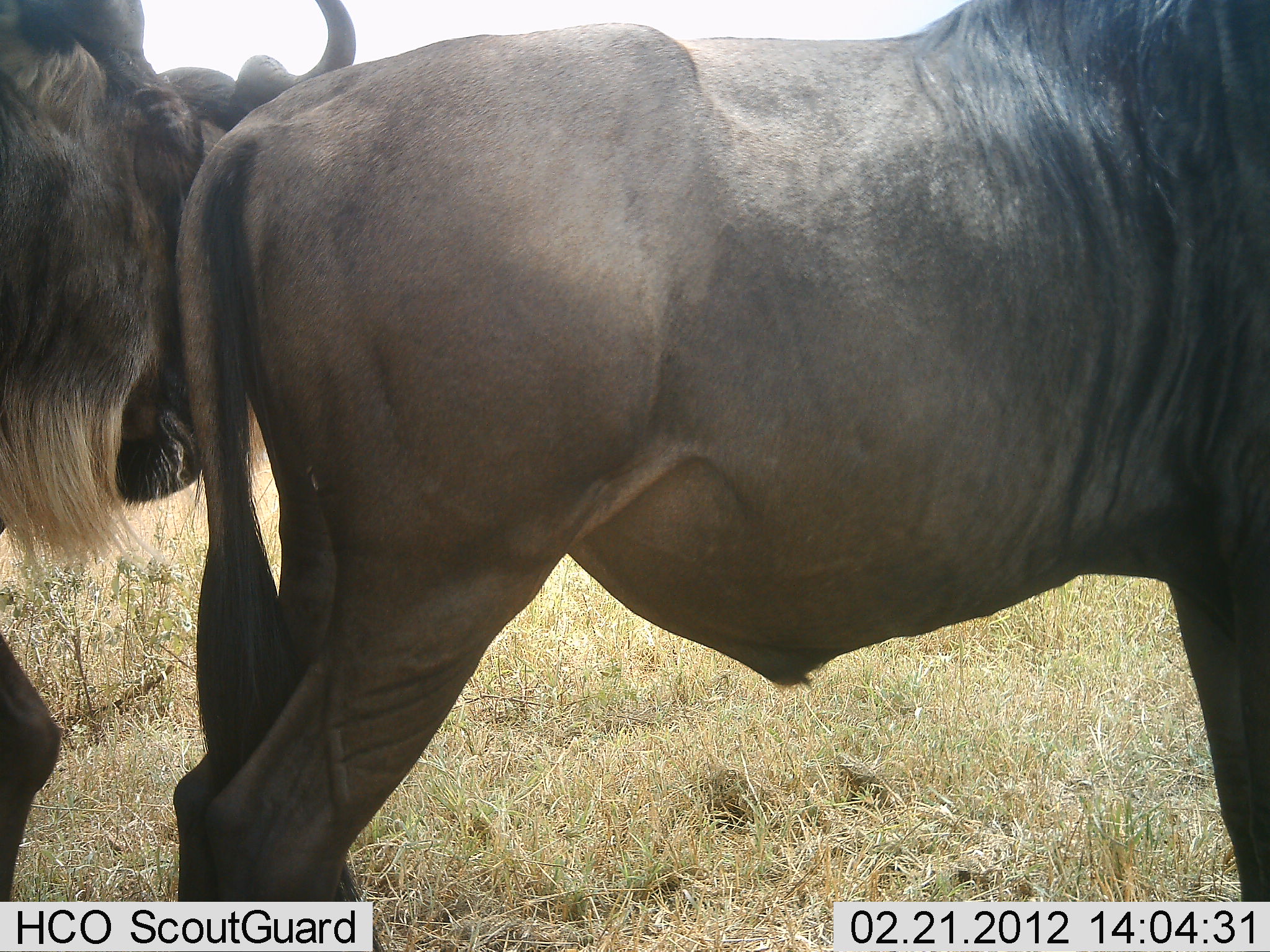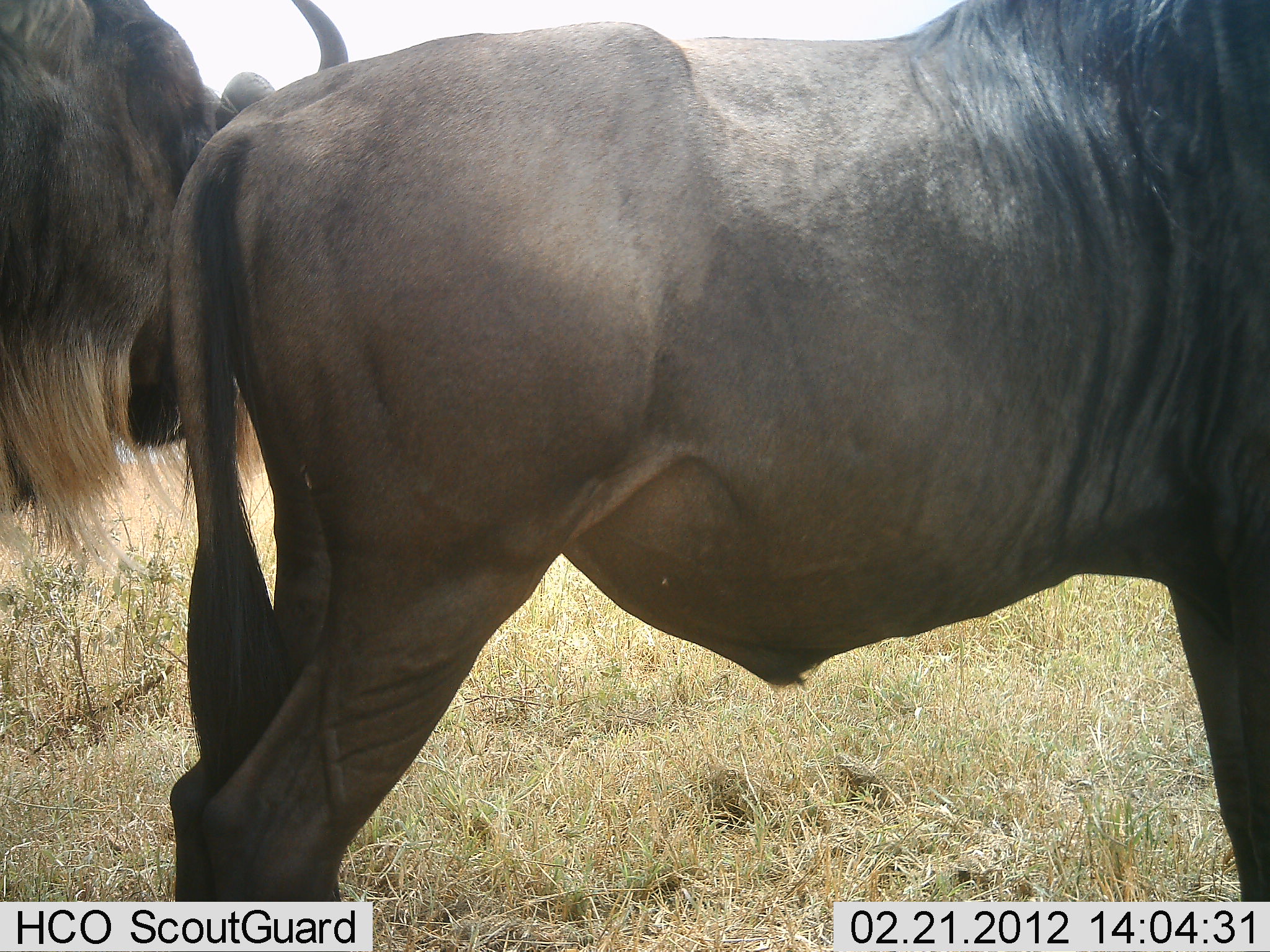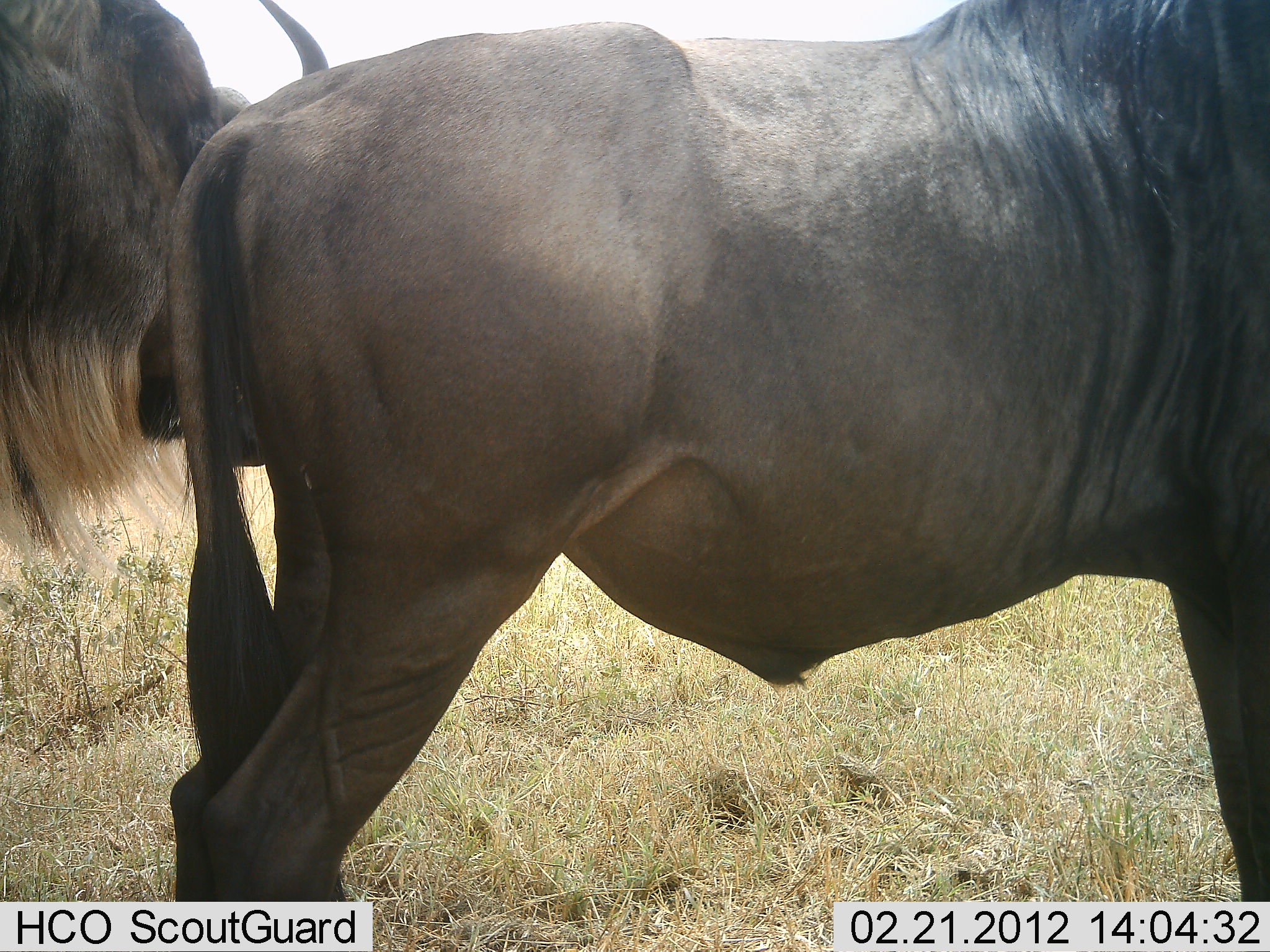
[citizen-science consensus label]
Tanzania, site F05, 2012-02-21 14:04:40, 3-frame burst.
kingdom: Animalia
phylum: Chordata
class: Mammalia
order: Artiodactyla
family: Bovidae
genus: Connochaetes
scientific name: Connochaetes taurinus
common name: blue wildebeest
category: wildebeest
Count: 2.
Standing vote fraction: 100%.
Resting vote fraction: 0%.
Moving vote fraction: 0%.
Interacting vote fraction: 15%.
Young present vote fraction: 0%.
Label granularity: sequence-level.